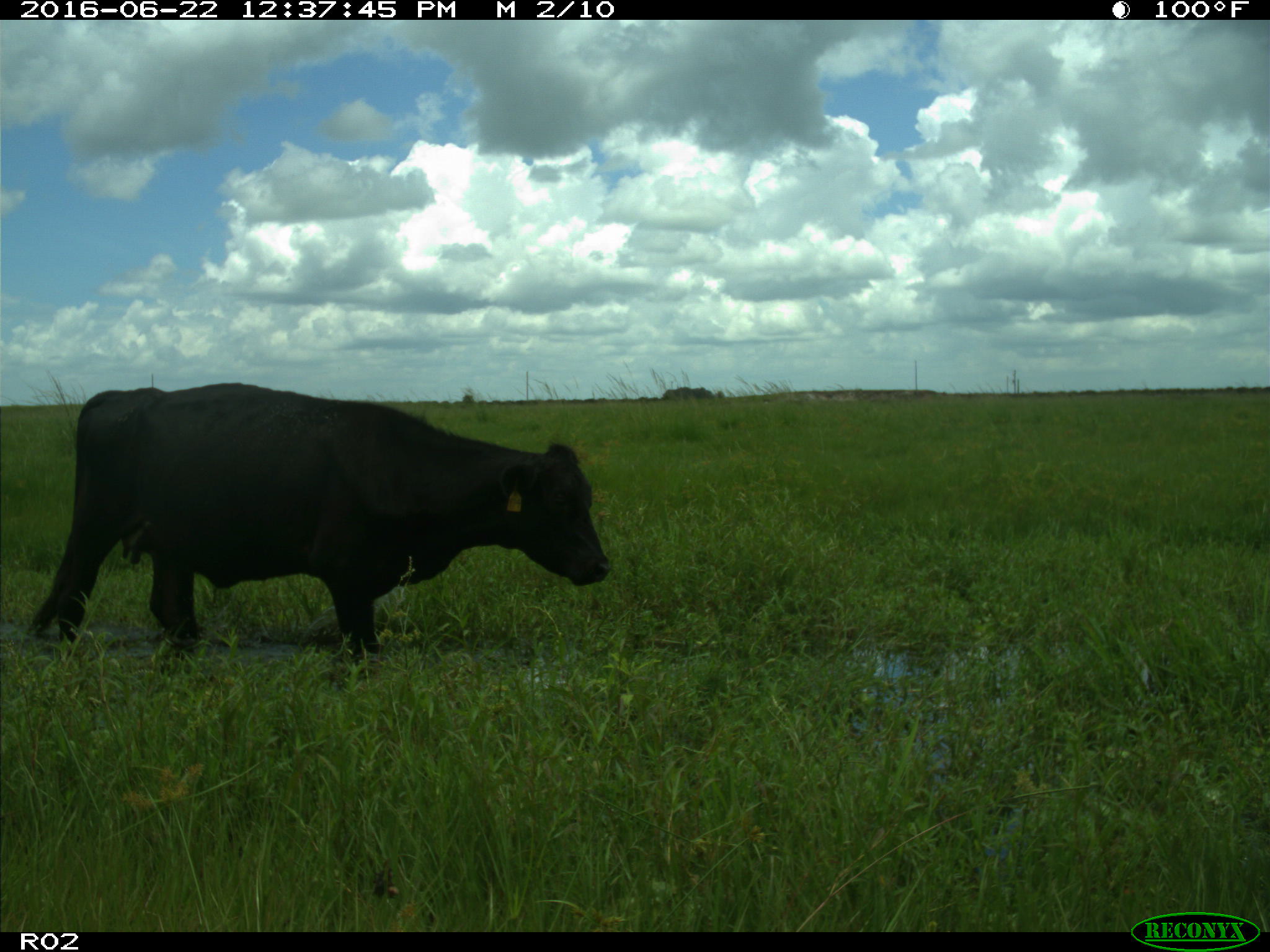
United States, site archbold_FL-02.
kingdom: Animalia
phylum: Chordata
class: Mammalia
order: Artiodactyla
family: Bovidae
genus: Bos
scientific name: Bos taurus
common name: domestic cow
Bos taurus (domestic cow).